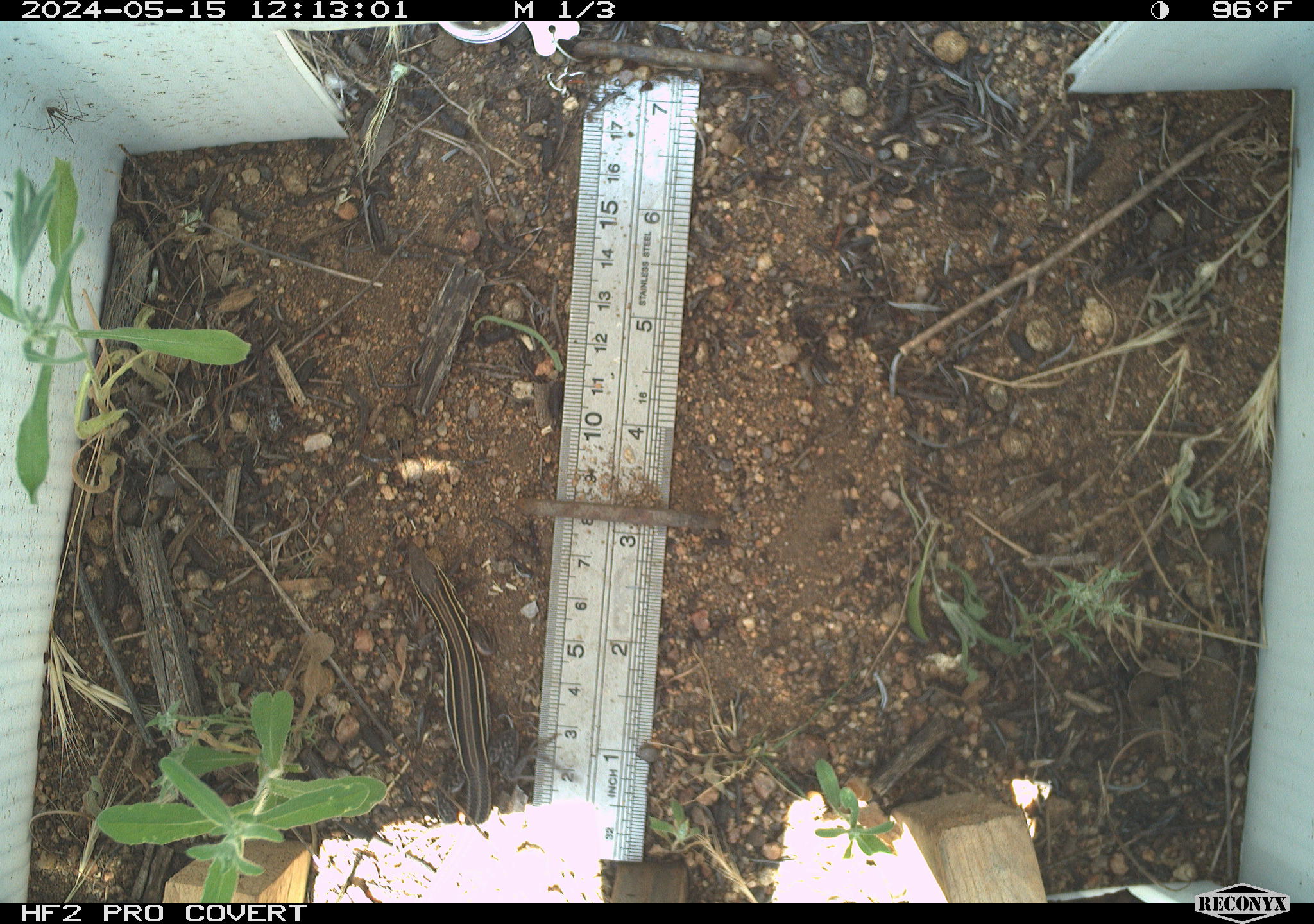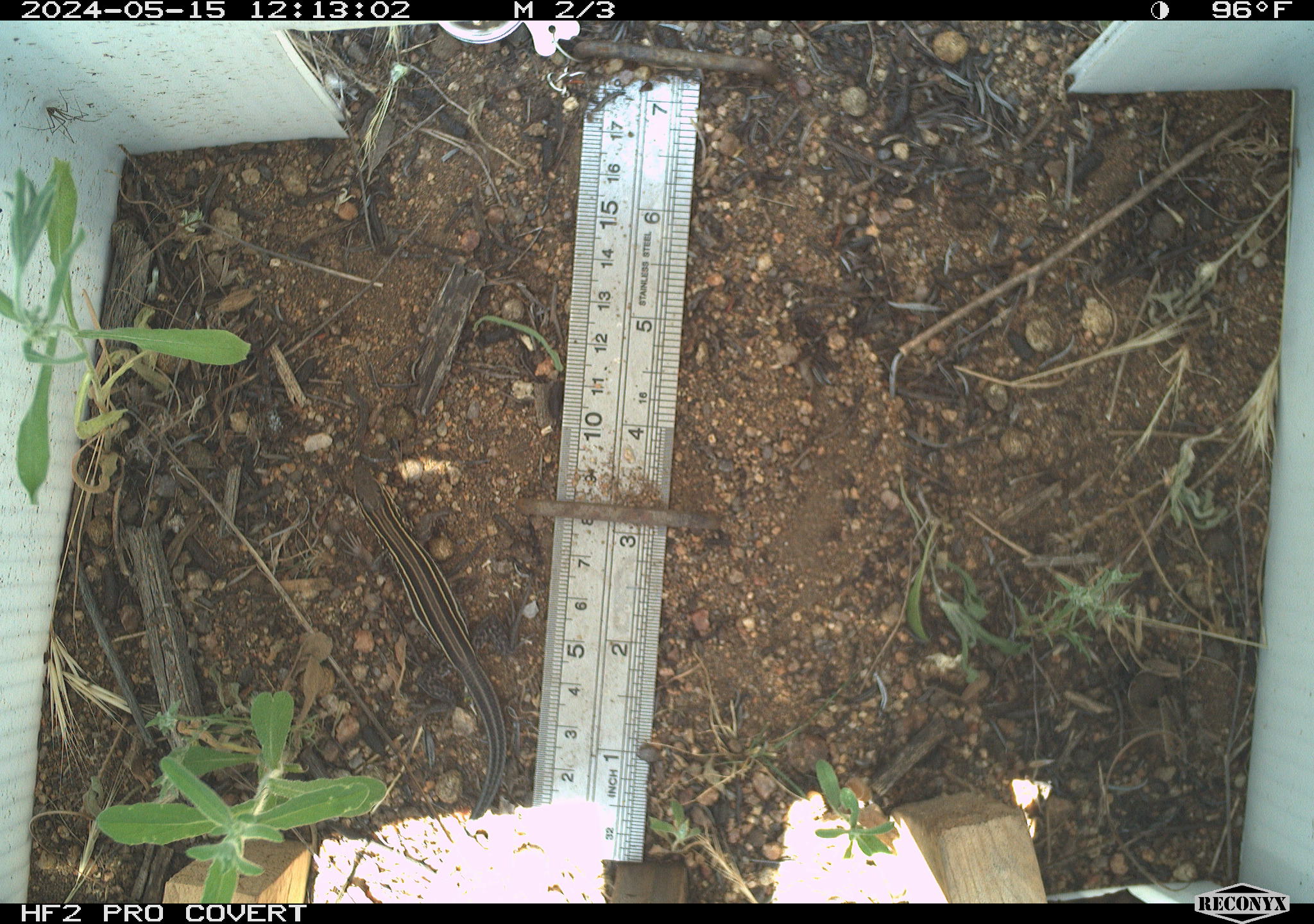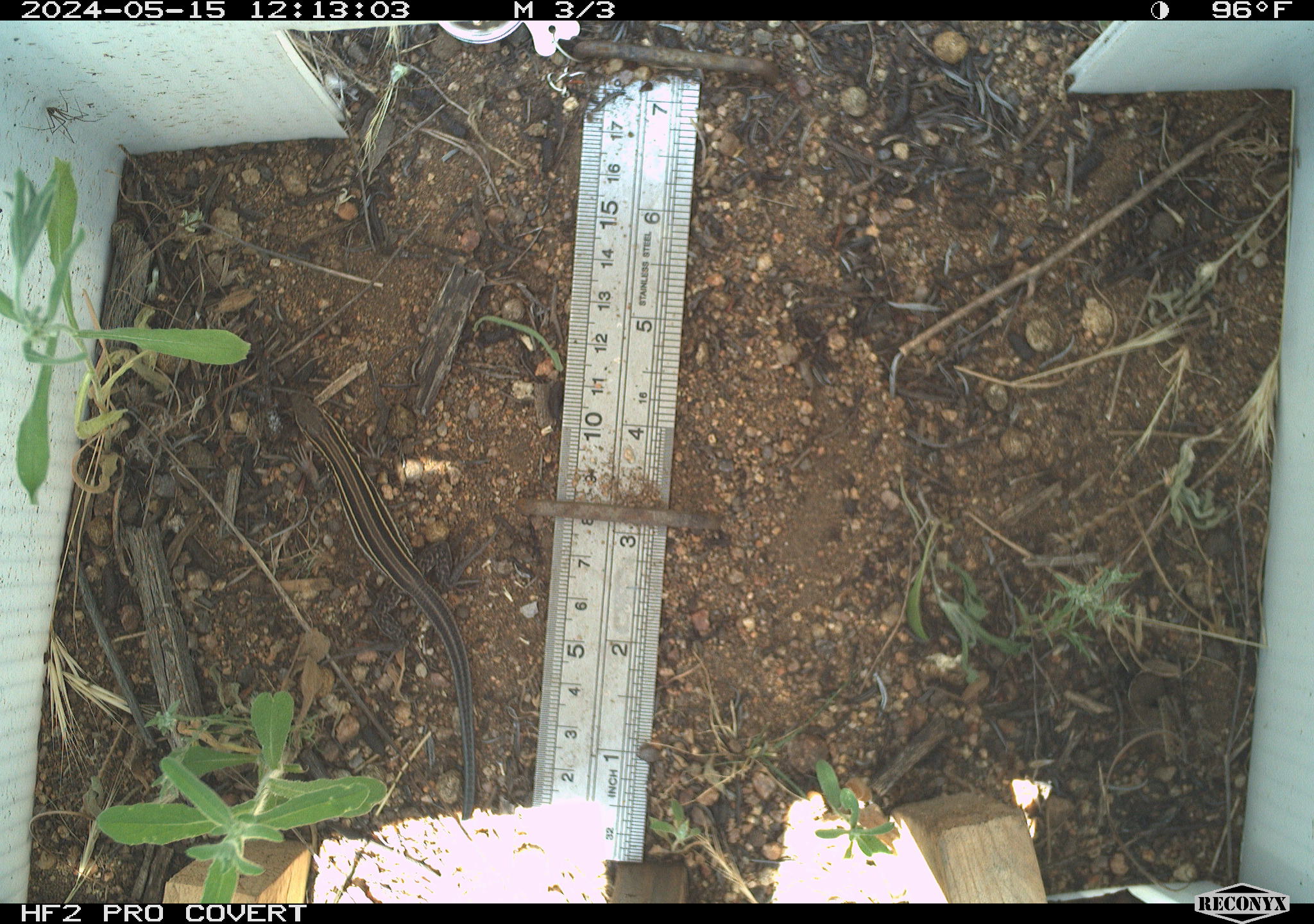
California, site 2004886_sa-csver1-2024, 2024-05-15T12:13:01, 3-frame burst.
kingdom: Animalia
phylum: Chordata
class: Reptilia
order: Squamata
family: Scincidae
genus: Plestiodon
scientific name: Plestiodon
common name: blue-tailed skinks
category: plestiodon species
Plestiodon species (blue-tailed skinks) (Plestiodon).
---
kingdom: Animalia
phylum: Chordata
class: Reptilia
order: Squamata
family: Teiidae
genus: Aspidoscelis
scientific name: Aspidoscelis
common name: whiptail lizards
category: aspidoscelis species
Aspidoscelis species (whiptail lizards) (Aspidoscelis).